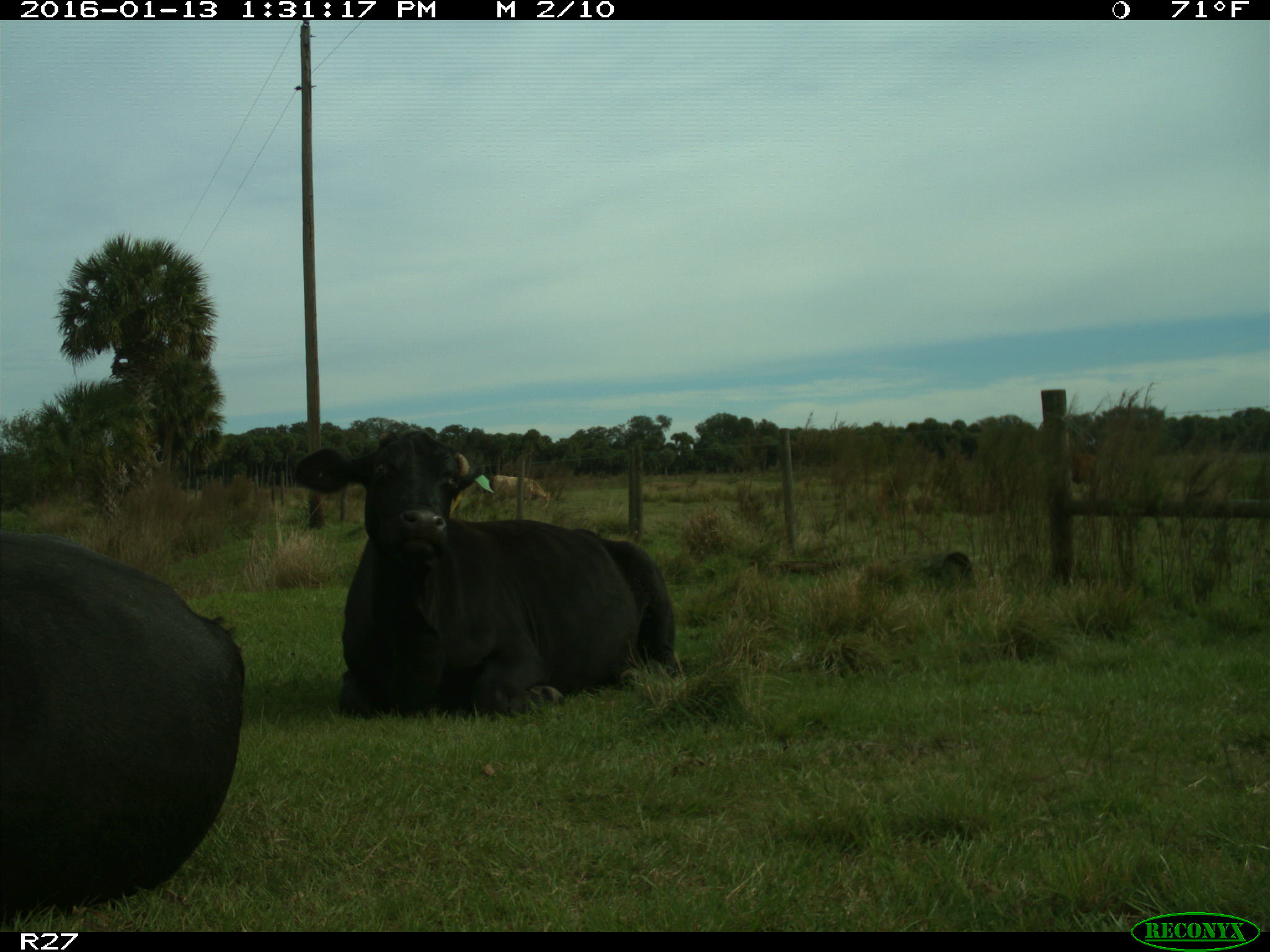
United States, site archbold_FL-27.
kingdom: Animalia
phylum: Chordata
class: Mammalia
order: Artiodactyla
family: Bovidae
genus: Bos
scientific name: Bos taurus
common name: domestic cow